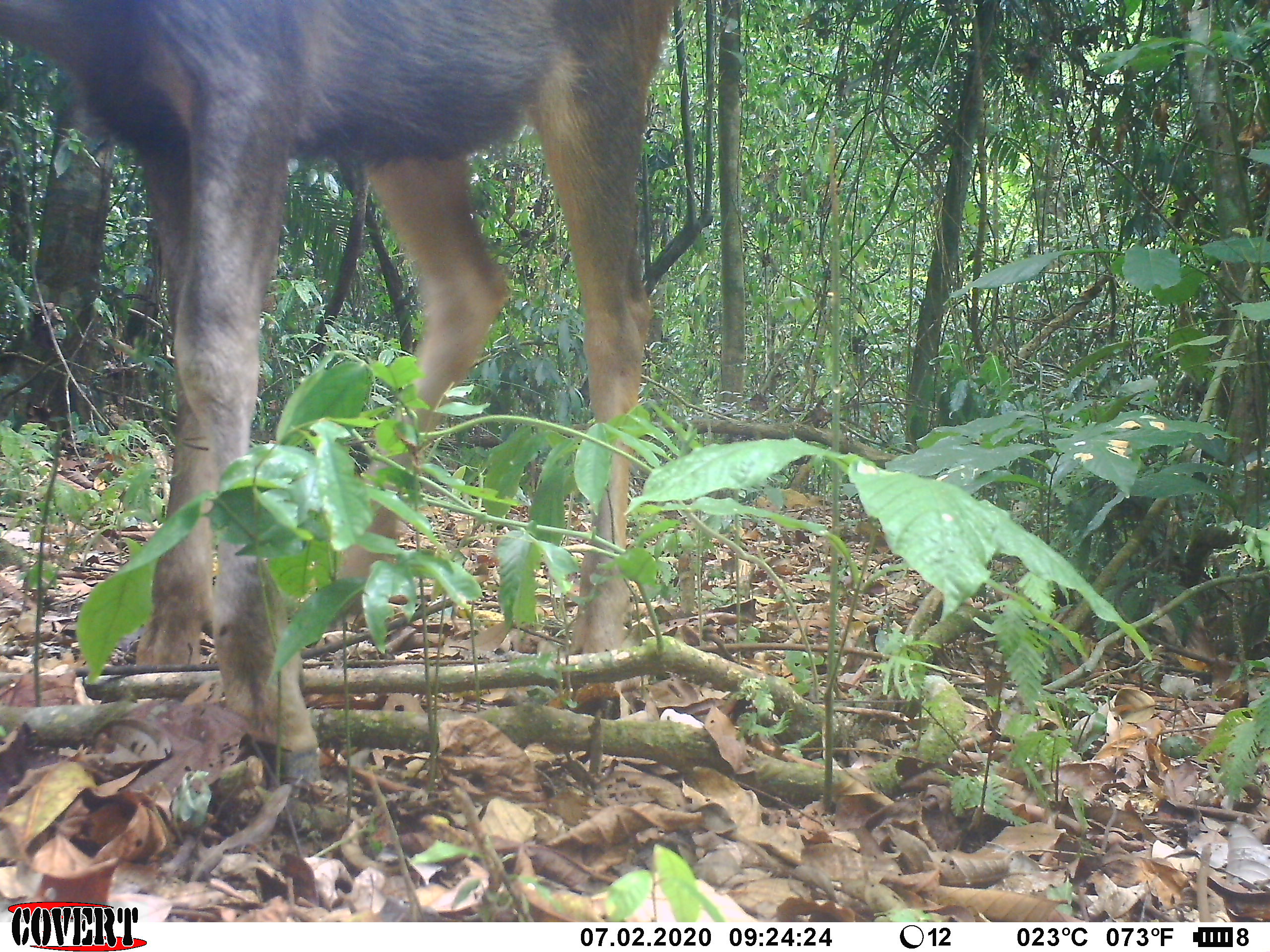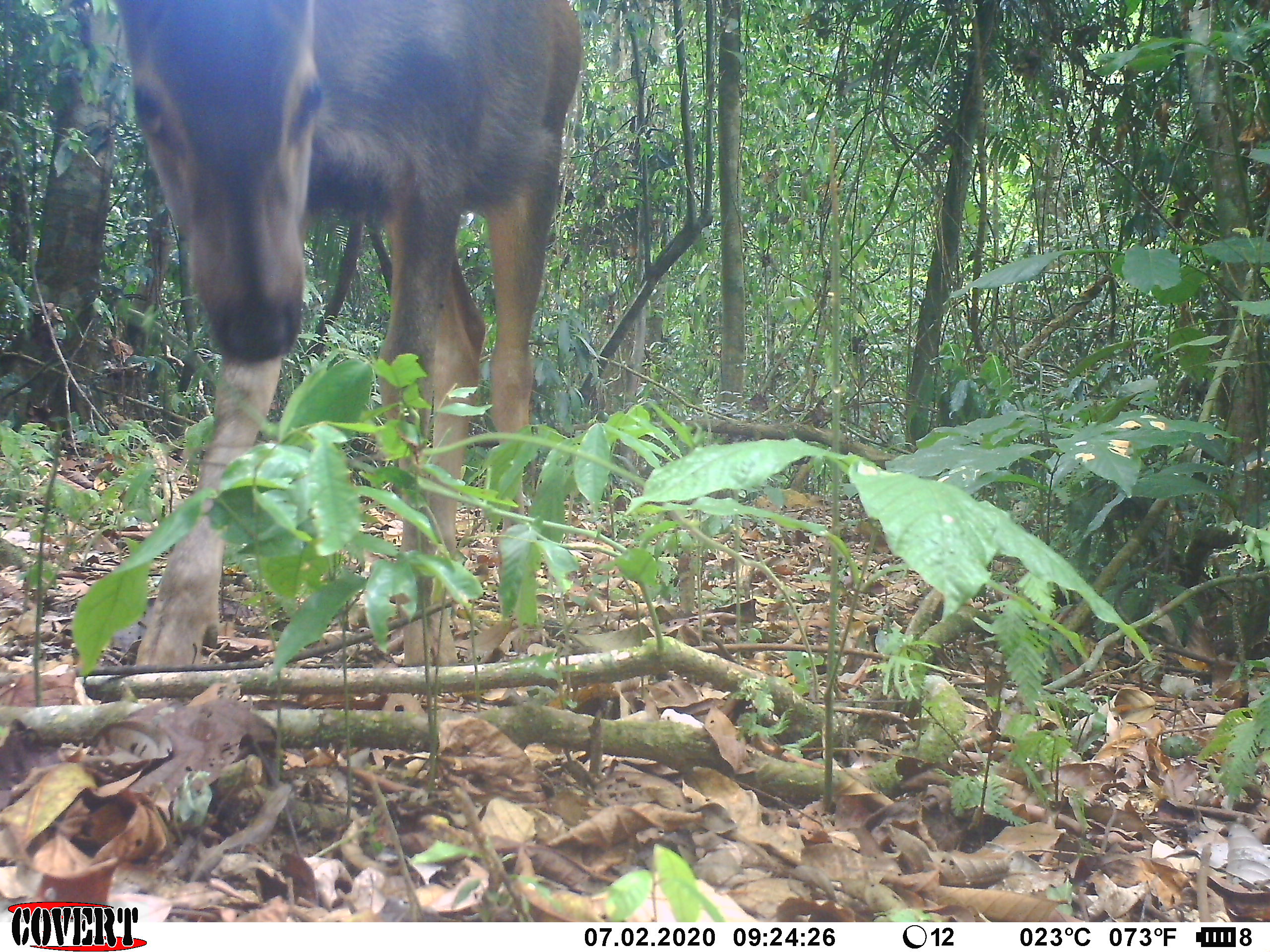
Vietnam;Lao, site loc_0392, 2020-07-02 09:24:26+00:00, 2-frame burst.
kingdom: Animalia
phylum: Chordata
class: Mammalia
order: Artiodactyla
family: Cervidae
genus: Rusa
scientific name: Rusa unicolor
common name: sambar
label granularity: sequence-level